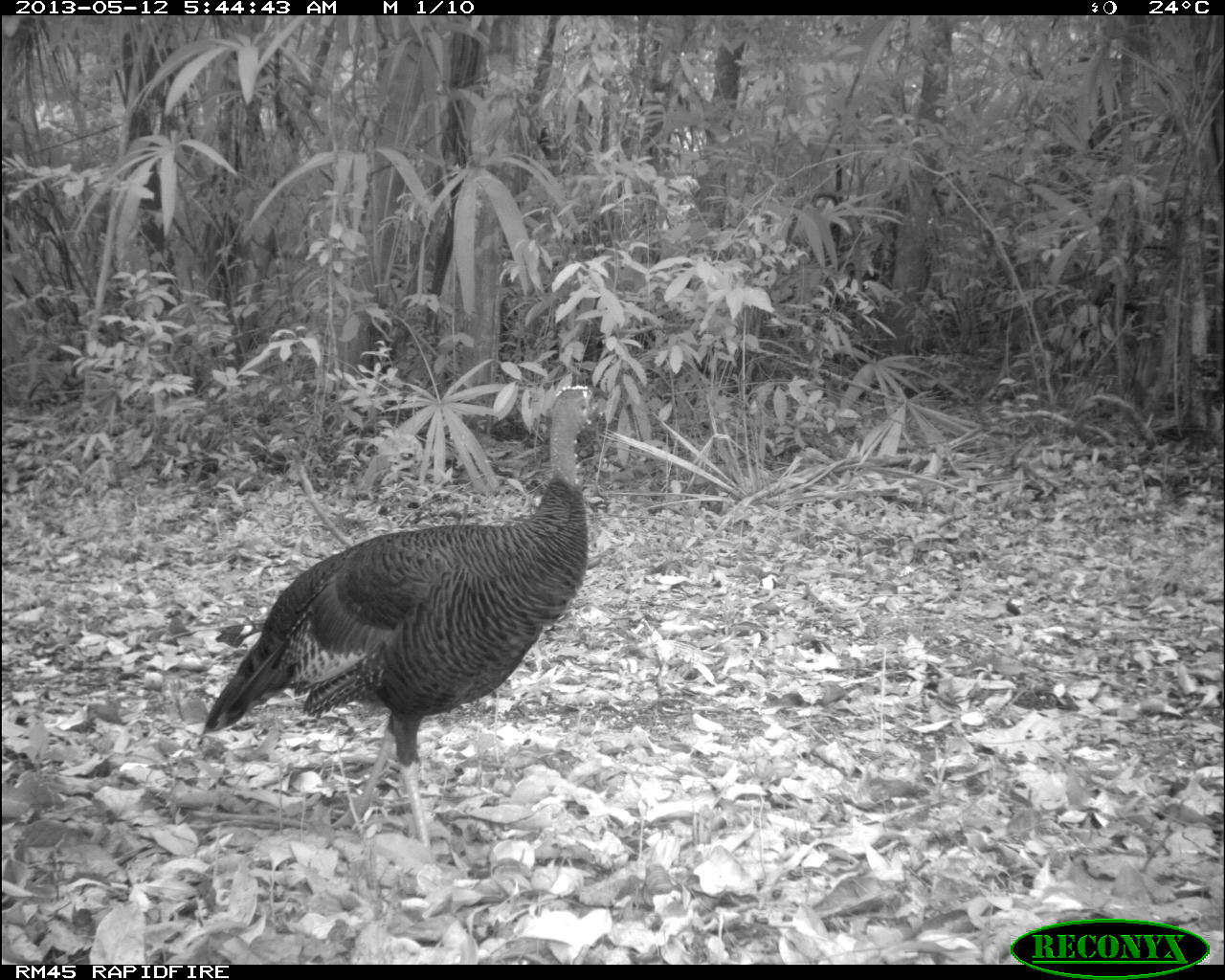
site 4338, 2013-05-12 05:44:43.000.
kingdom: Animalia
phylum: Chordata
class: Aves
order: Galliformes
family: Phasianidae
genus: Meleagris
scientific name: Meleagris ocellata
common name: ocellated turkey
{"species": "Meleagris ocellata (ocellated turkey)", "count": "1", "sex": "female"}